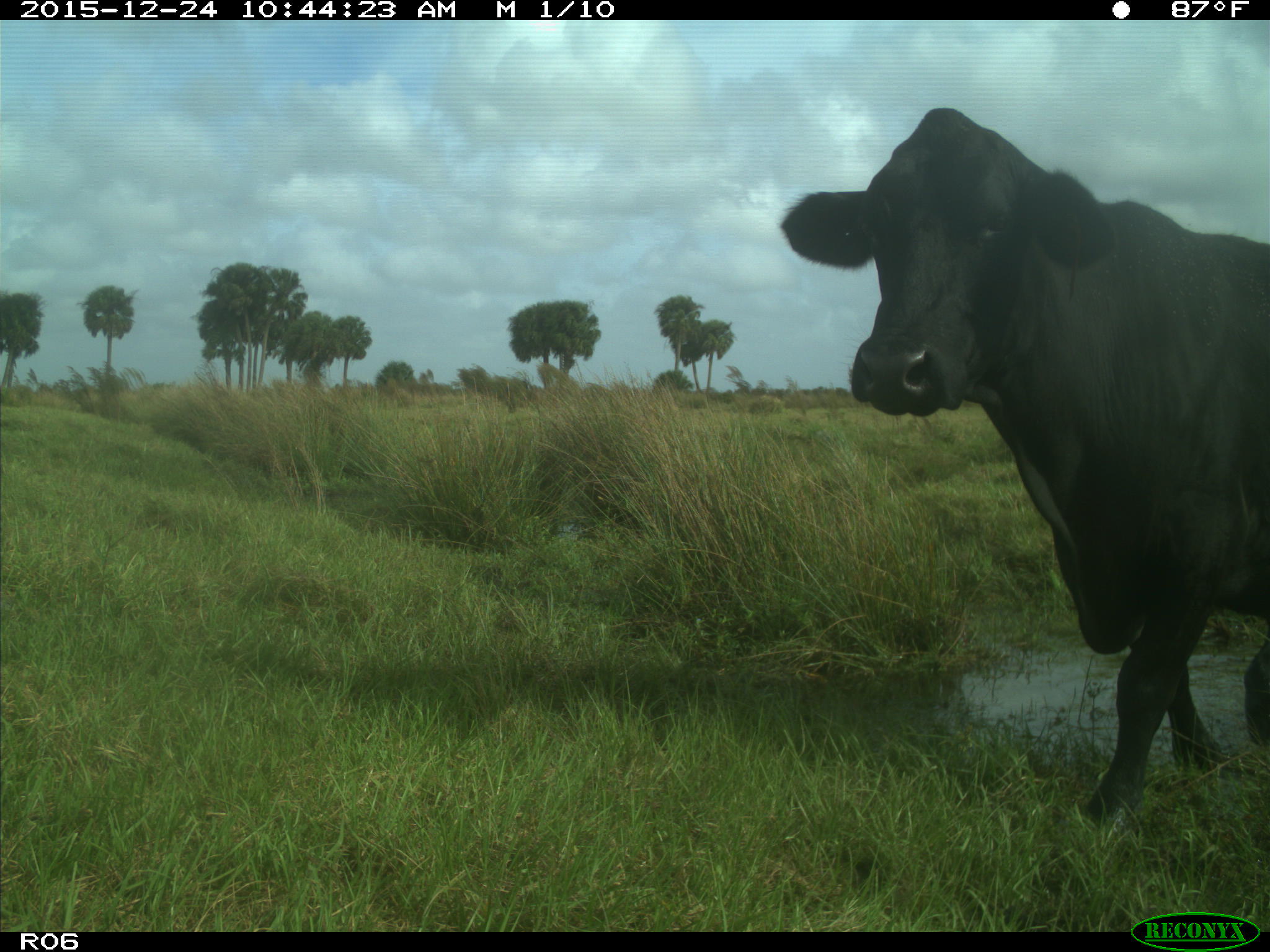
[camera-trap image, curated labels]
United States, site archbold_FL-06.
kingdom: Animalia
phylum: Chordata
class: Mammalia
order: Artiodactyla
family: Bovidae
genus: Bos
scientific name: Bos taurus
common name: domestic cow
Bos taurus (domestic cow).